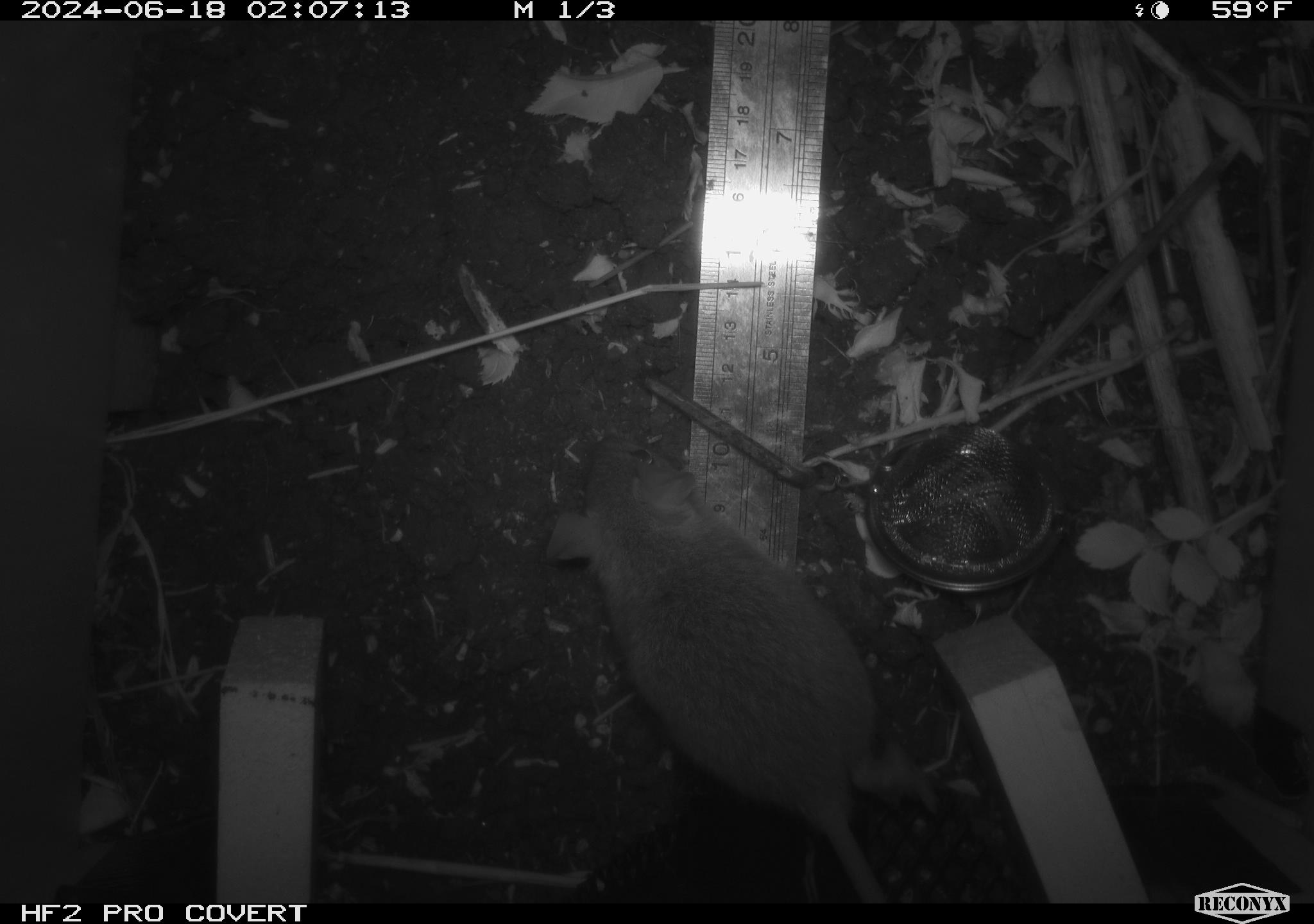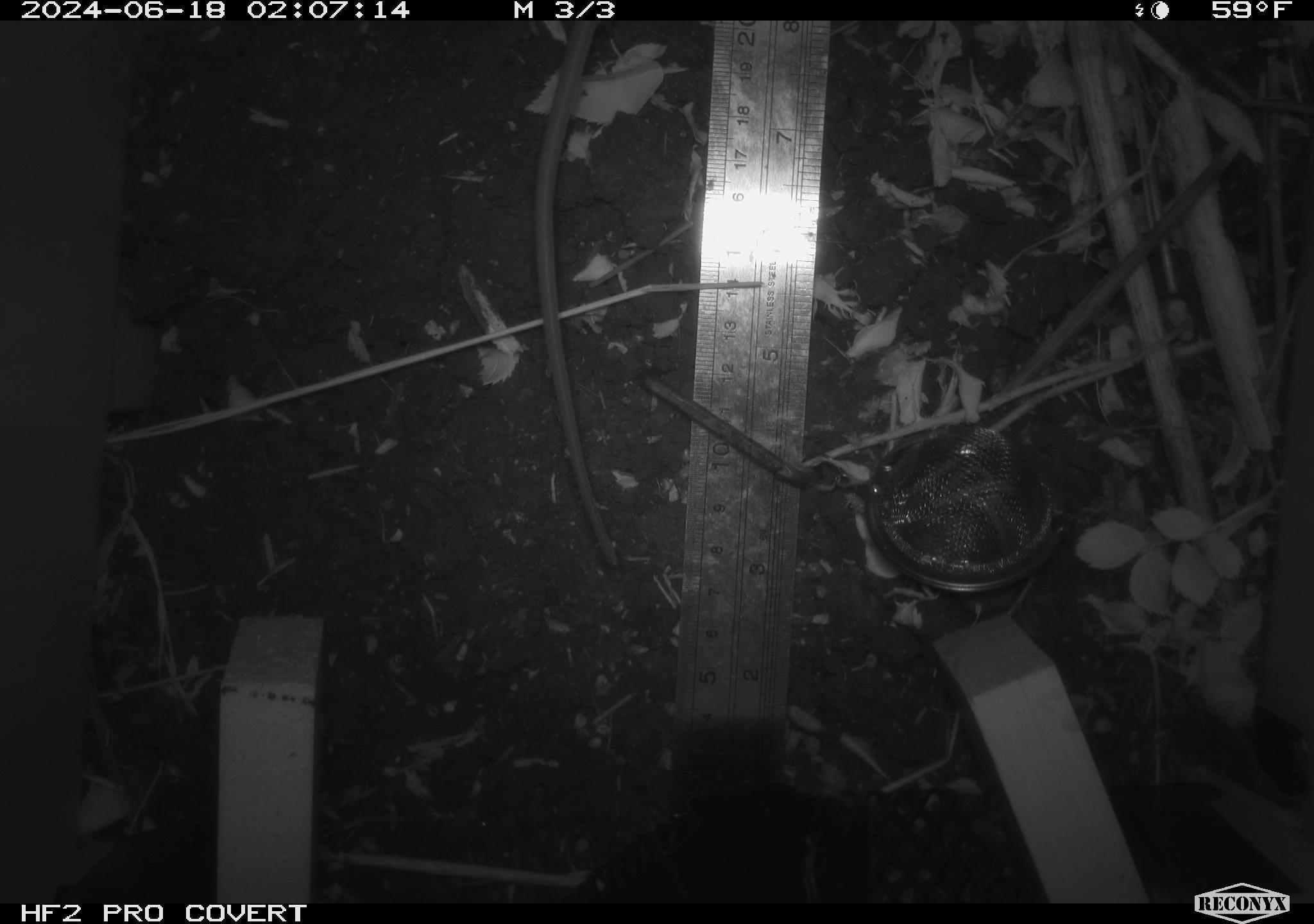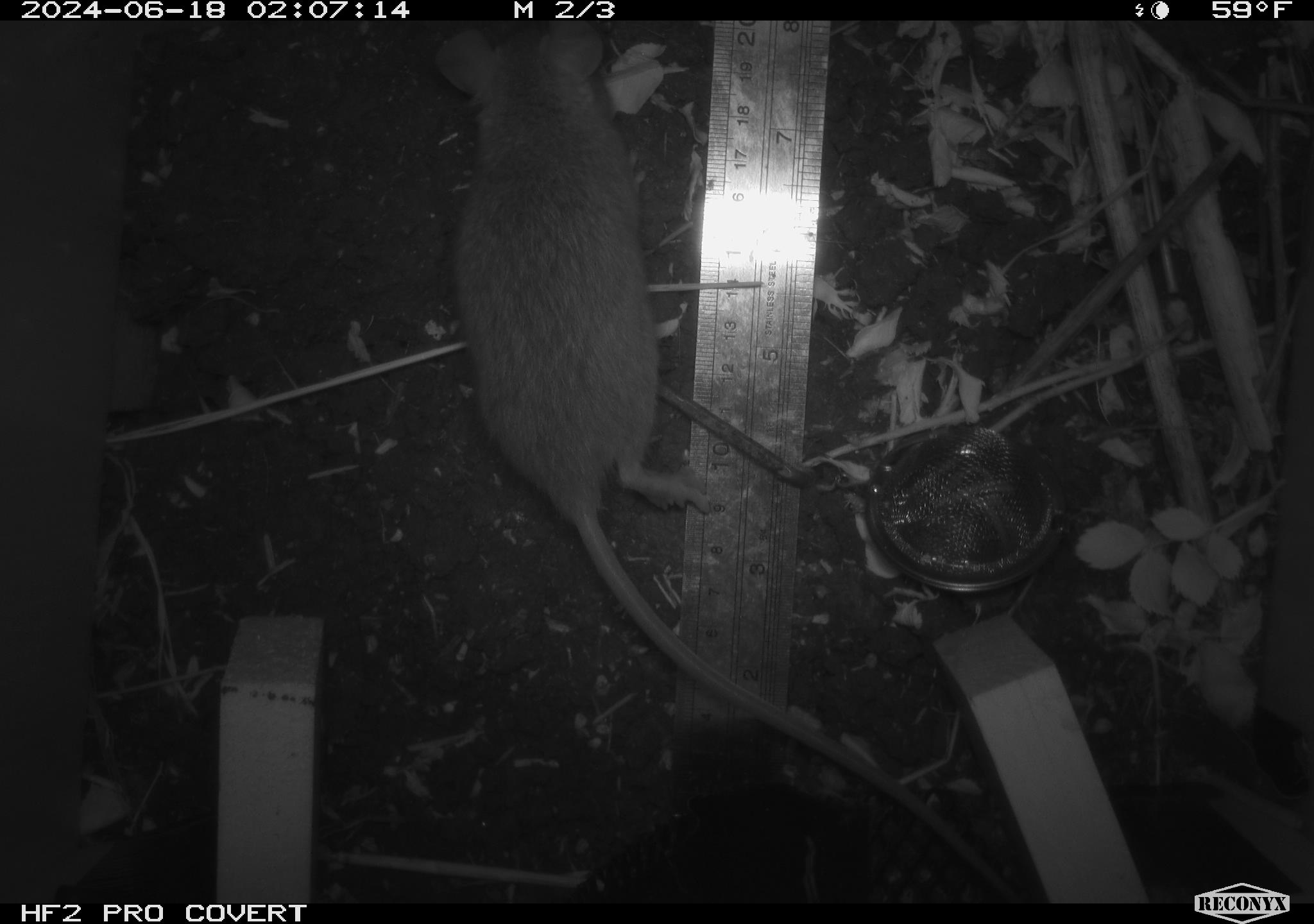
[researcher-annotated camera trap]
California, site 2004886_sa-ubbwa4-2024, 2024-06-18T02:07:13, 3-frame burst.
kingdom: Animalia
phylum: Chordata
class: Mammalia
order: Rodentia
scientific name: Rodentia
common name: woodrat or rat or mouse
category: woodrat or rat or mouse species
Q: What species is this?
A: Woodrat or rat or mouse species (woodrat or rat or mouse) (Rodentia).